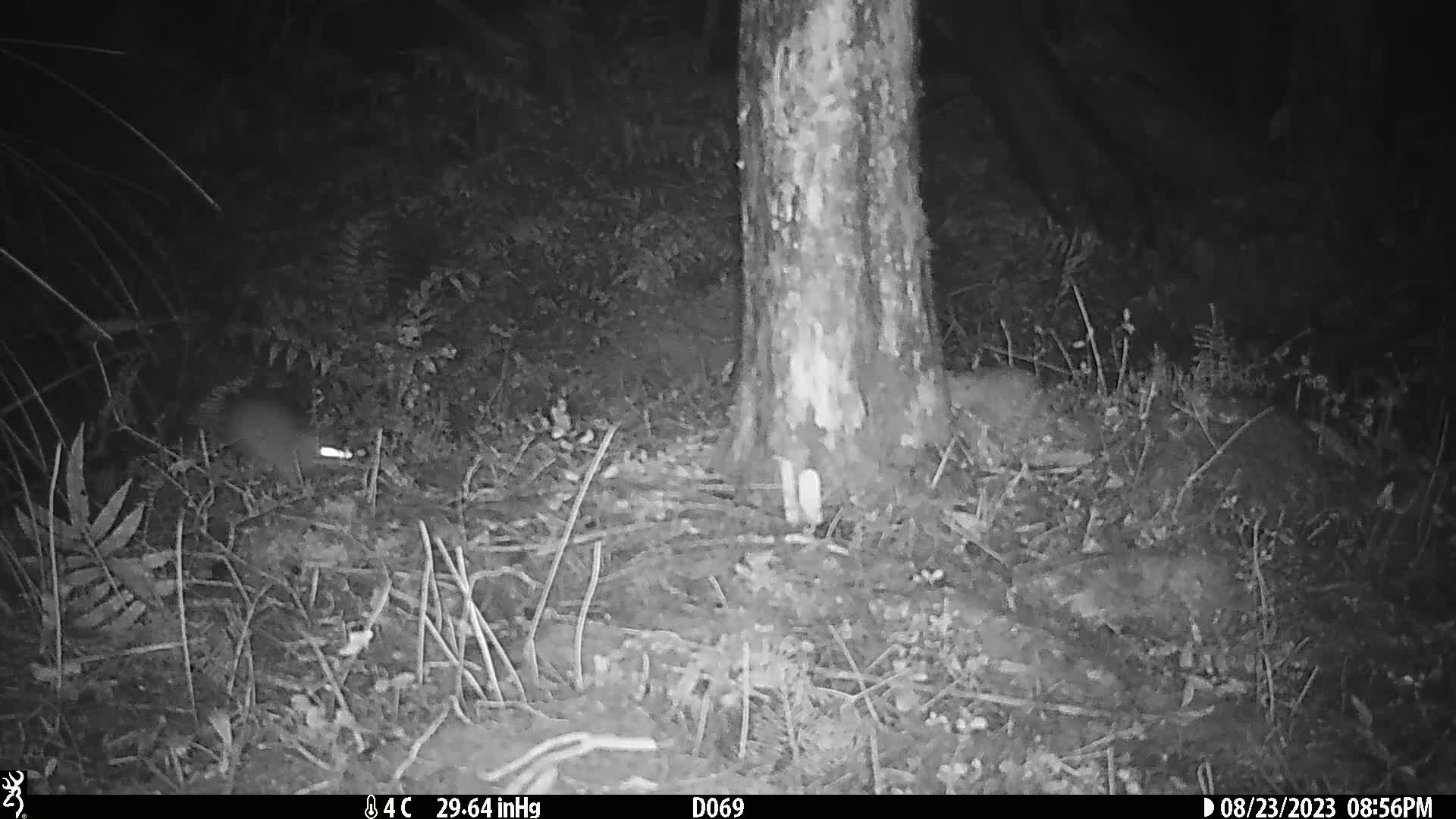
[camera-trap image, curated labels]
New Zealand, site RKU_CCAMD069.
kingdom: Animalia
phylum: Chordata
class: Mammalia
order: Rodentia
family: Muridae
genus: Rattus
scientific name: Rattus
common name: rat